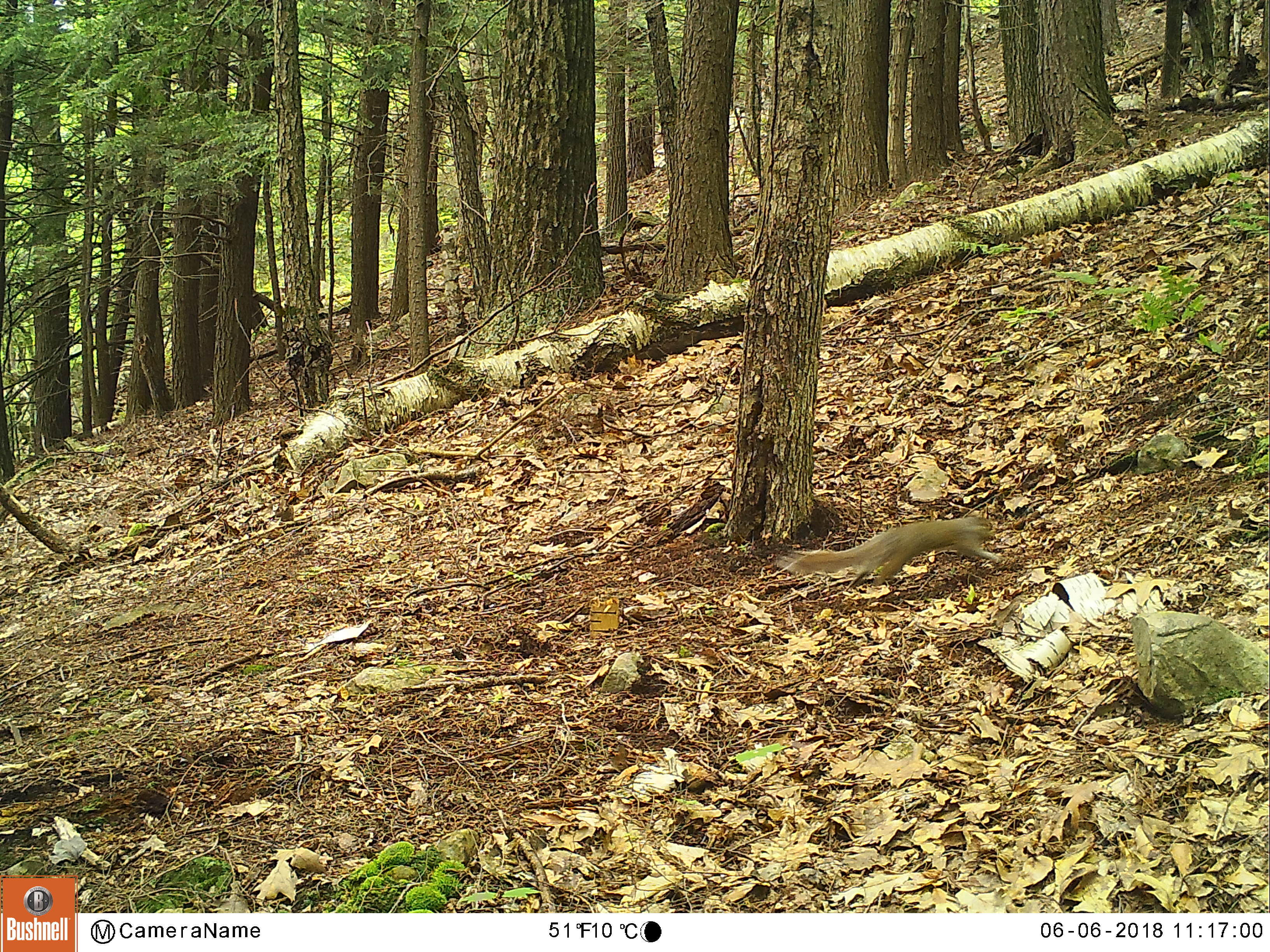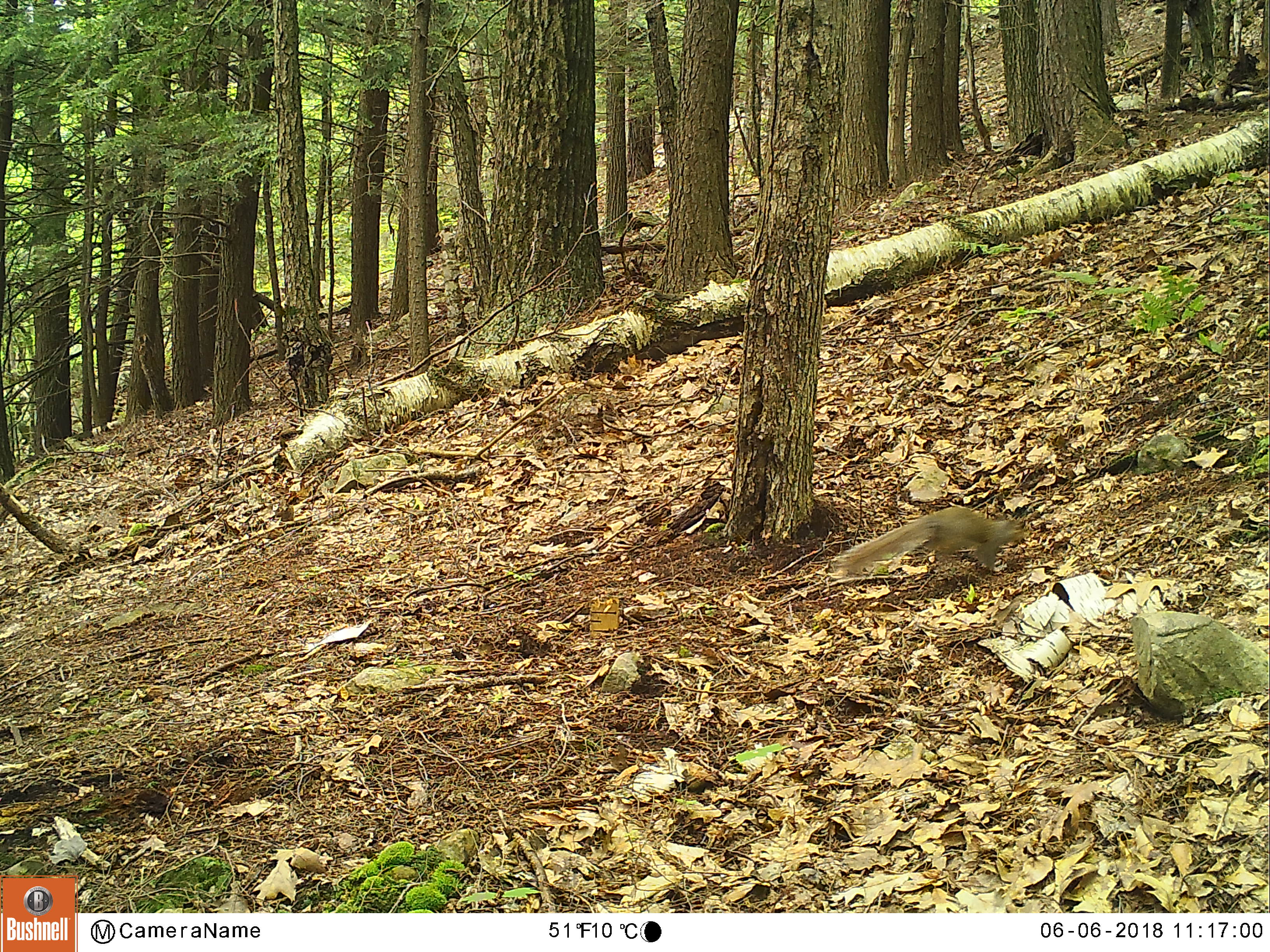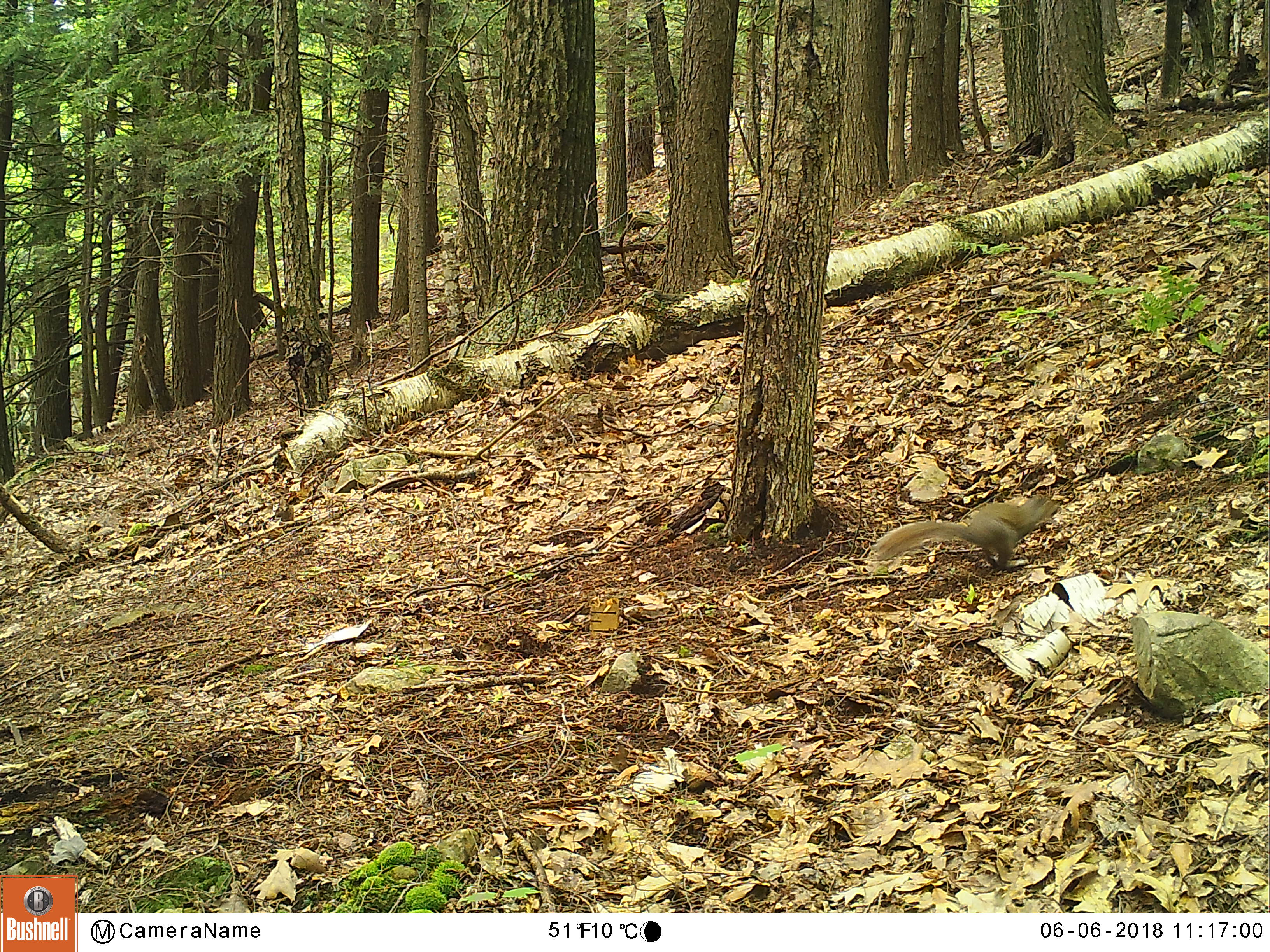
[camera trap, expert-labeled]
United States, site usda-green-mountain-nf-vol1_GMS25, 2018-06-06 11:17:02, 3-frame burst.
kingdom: Animalia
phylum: Chordata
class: Mammalia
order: Rodentia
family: Sciuridae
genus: Sciurus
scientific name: Sciurus carolinensis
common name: gray squirrel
Gray squirrel (Sciurus carolinensis).